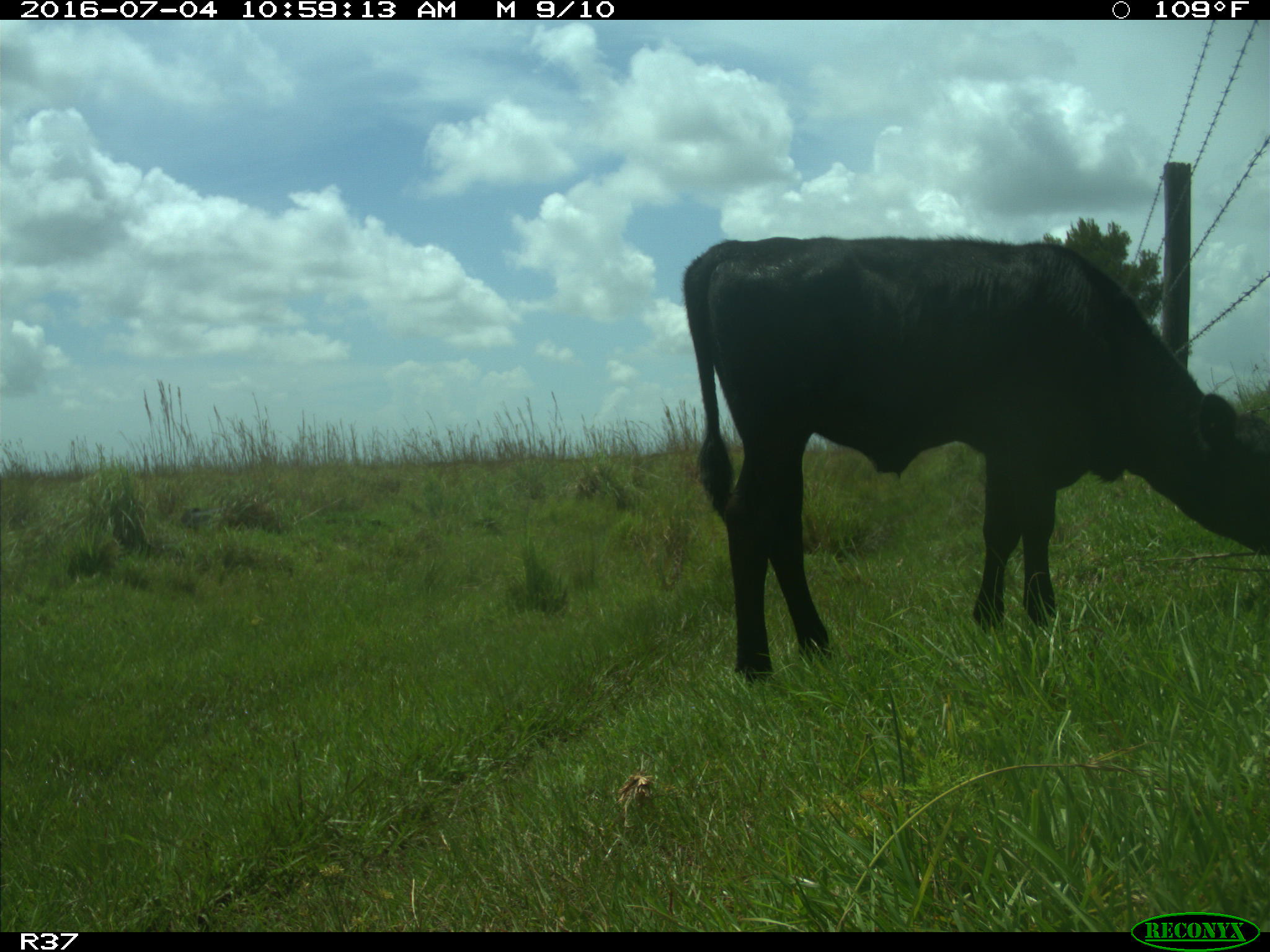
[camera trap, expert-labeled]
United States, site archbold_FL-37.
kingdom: Animalia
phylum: Chordata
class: Mammalia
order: Artiodactyla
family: Bovidae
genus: Bos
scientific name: Bos taurus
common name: domestic cow